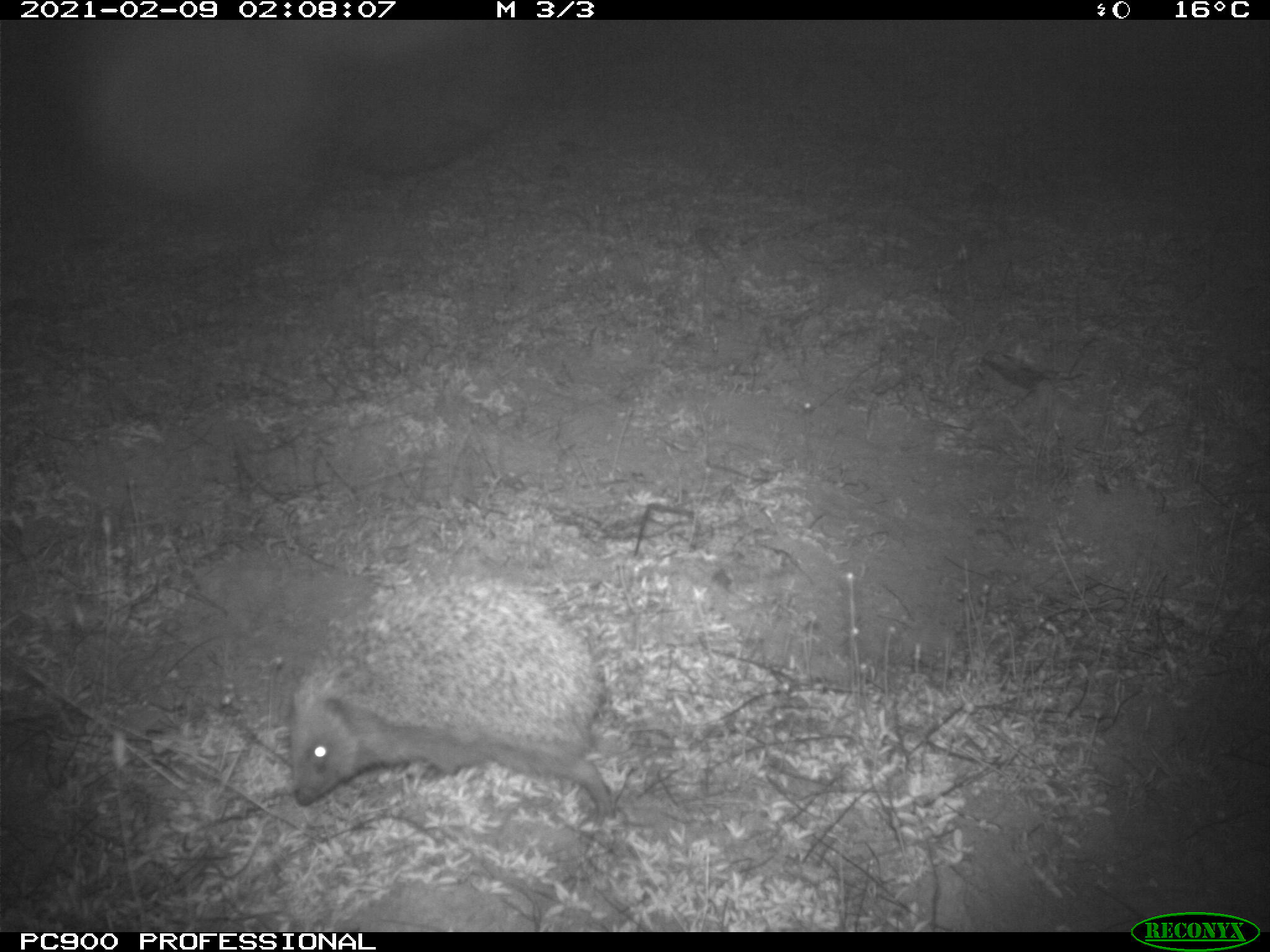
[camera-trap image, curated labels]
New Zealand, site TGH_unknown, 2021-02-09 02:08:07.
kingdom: Animalia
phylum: Chordata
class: Mammalia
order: Eulipotyphla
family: Erinaceidae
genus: Erinaceus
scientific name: Erinaceus europaeus europaeus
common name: european hedgehog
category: hedgehog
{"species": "hedgehog (european hedgehog) (Erinaceus europaeus europaeus)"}